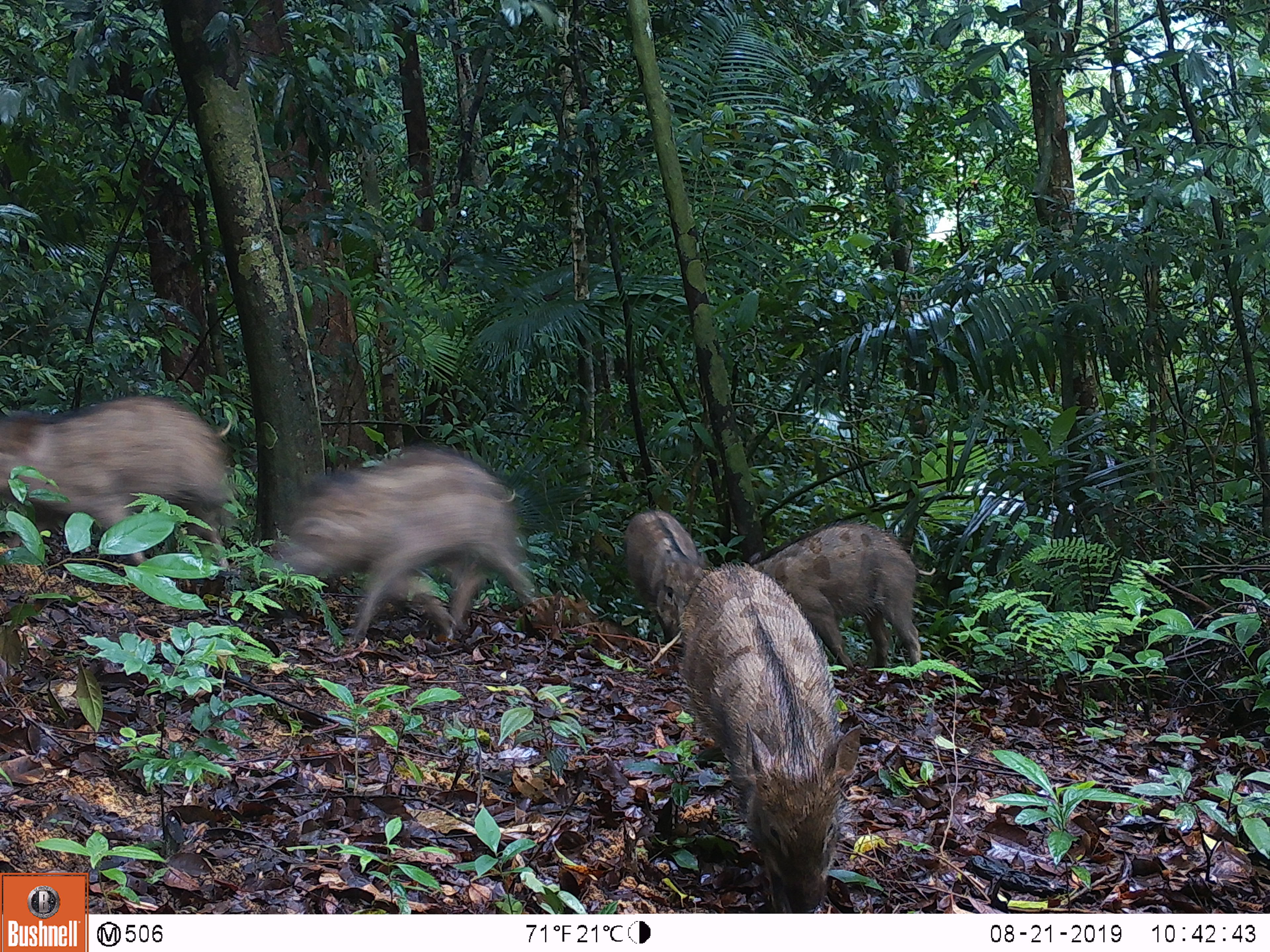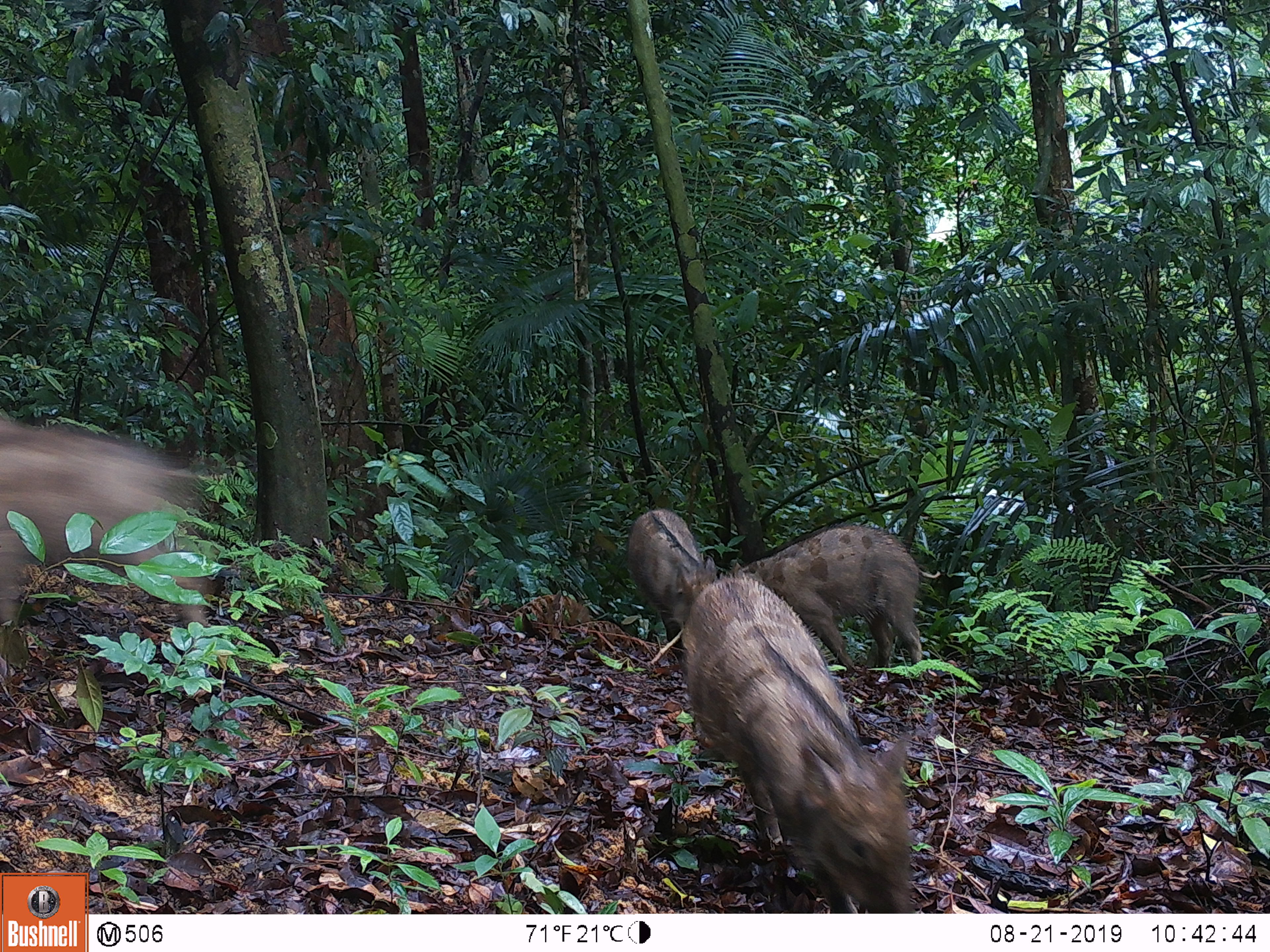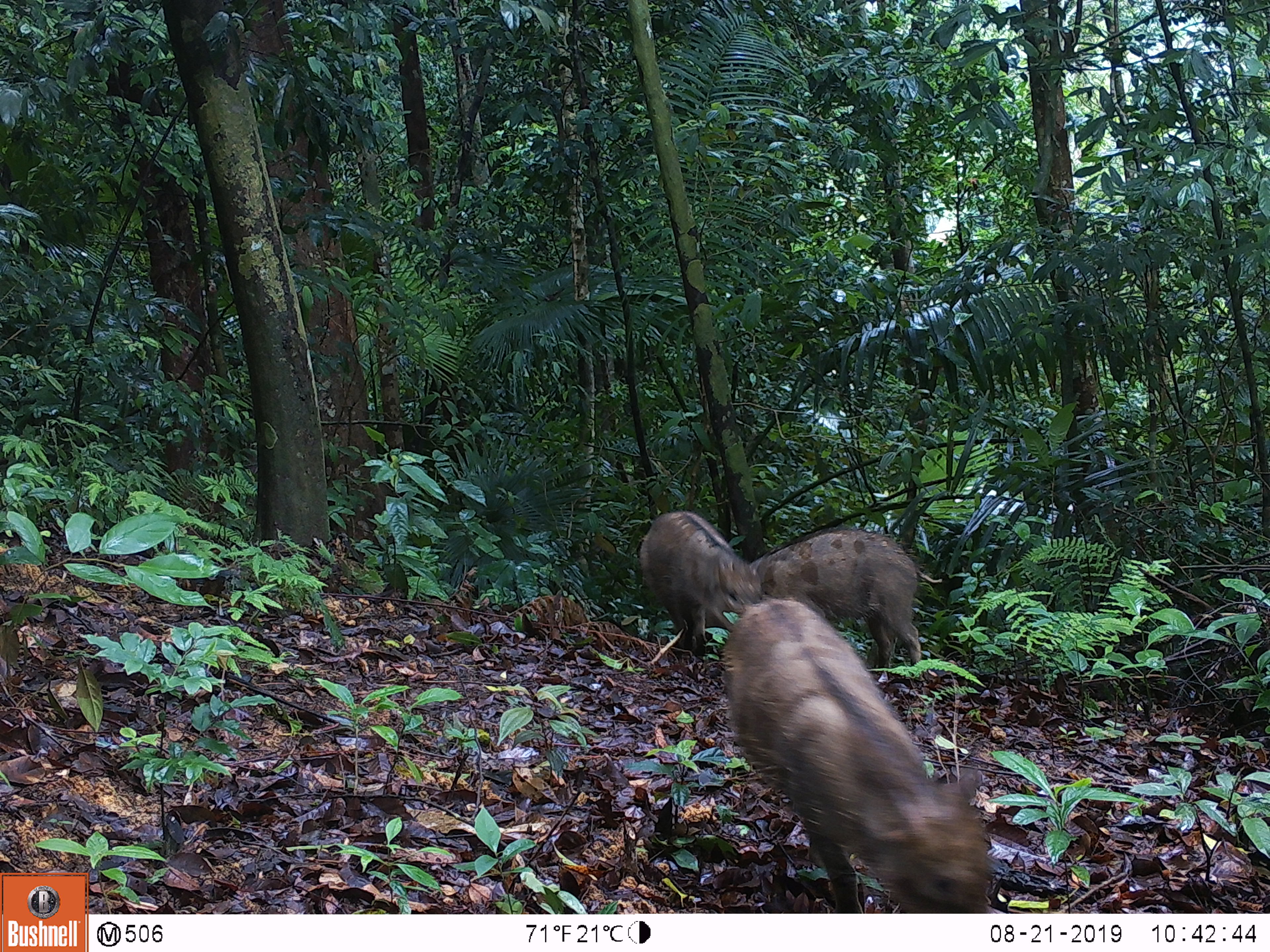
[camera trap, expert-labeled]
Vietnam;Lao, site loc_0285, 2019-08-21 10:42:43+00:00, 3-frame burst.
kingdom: Animalia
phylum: Chordata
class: Mammalia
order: Artiodactyla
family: Suidae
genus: Sus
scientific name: Sus scrofa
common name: eurasian wild pig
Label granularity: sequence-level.